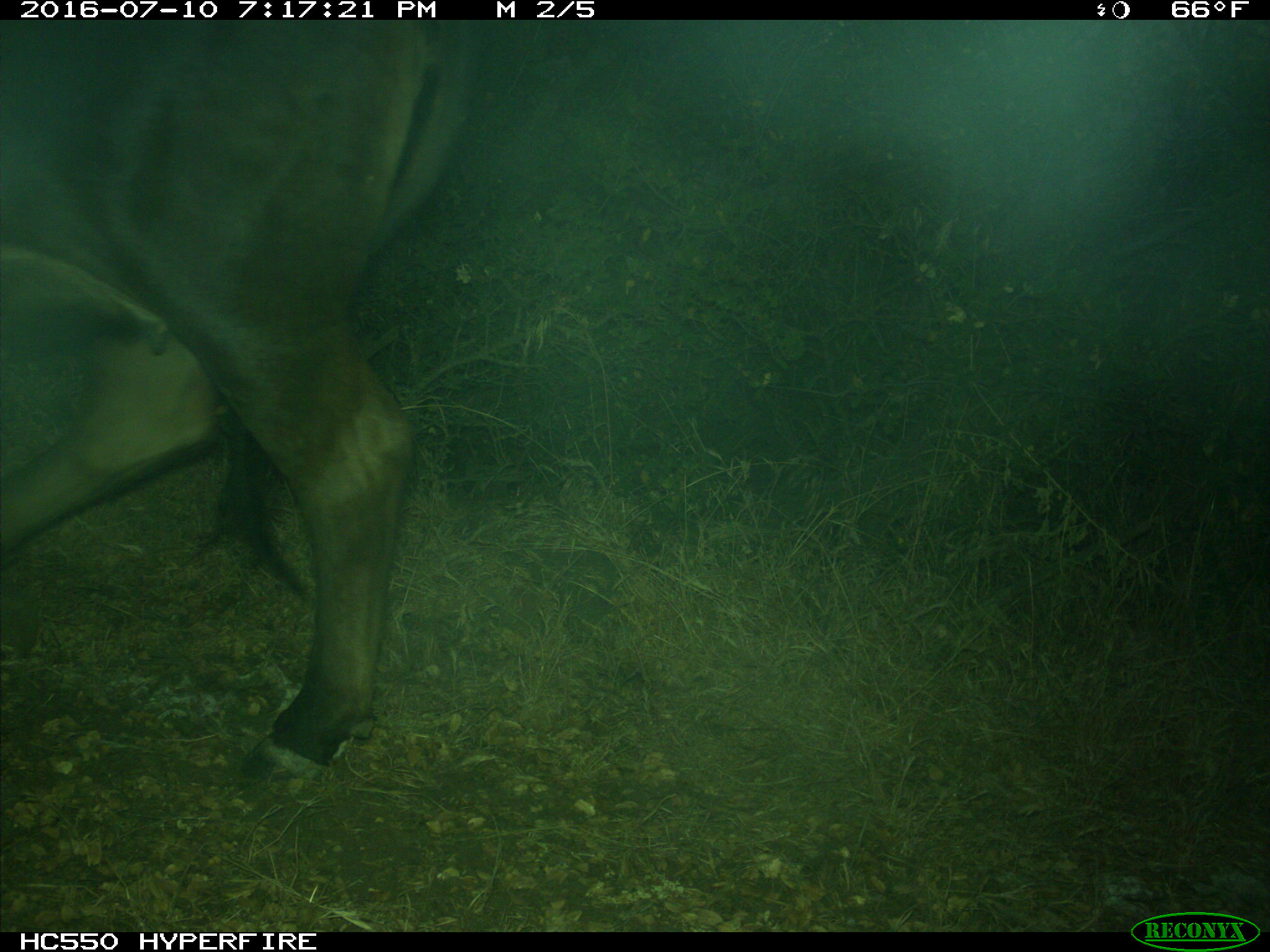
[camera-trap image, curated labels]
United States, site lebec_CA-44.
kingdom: Animalia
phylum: Chordata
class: Mammalia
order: Artiodactyla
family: Bovidae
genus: Bos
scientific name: Bos taurus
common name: domestic cow